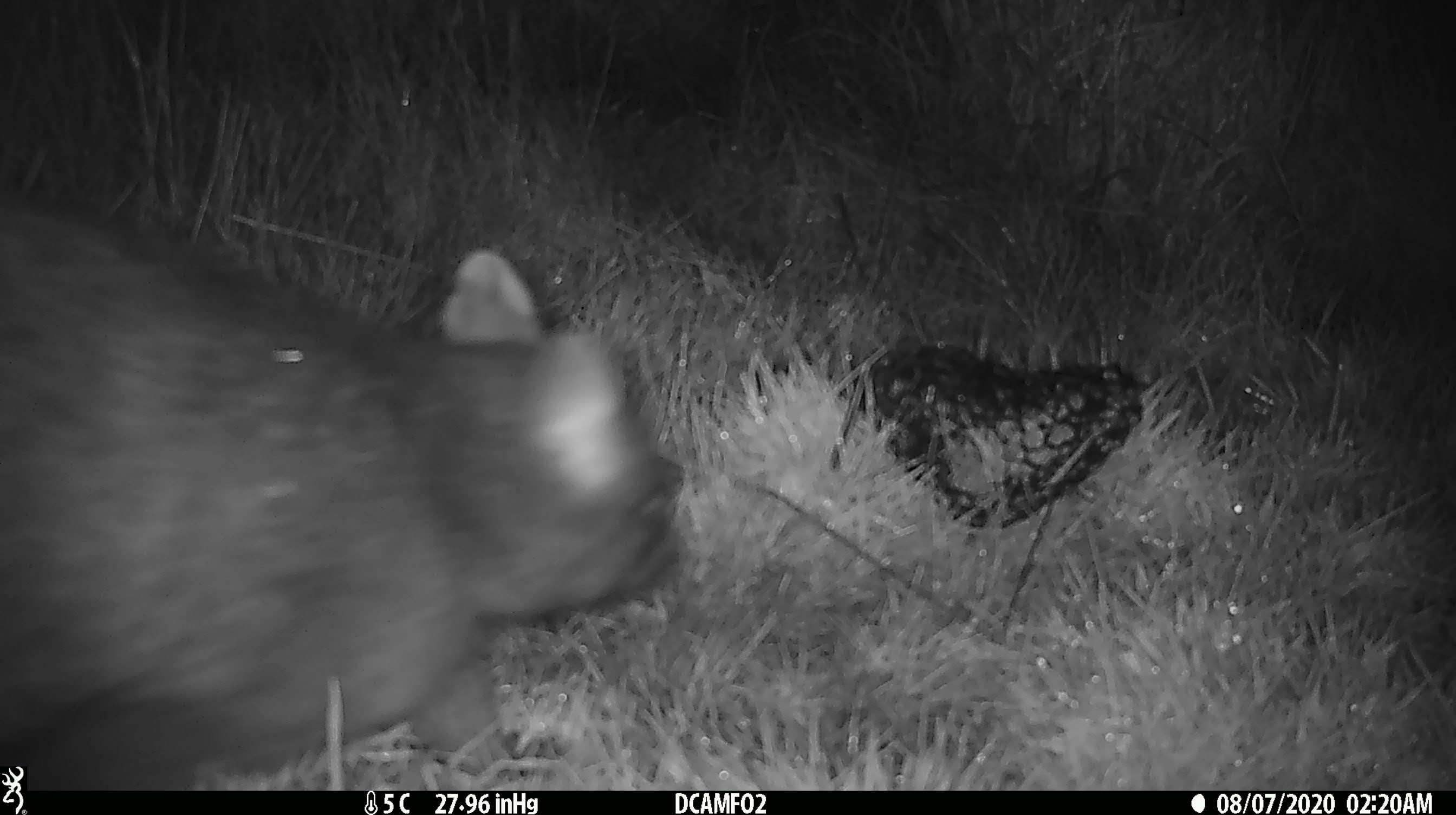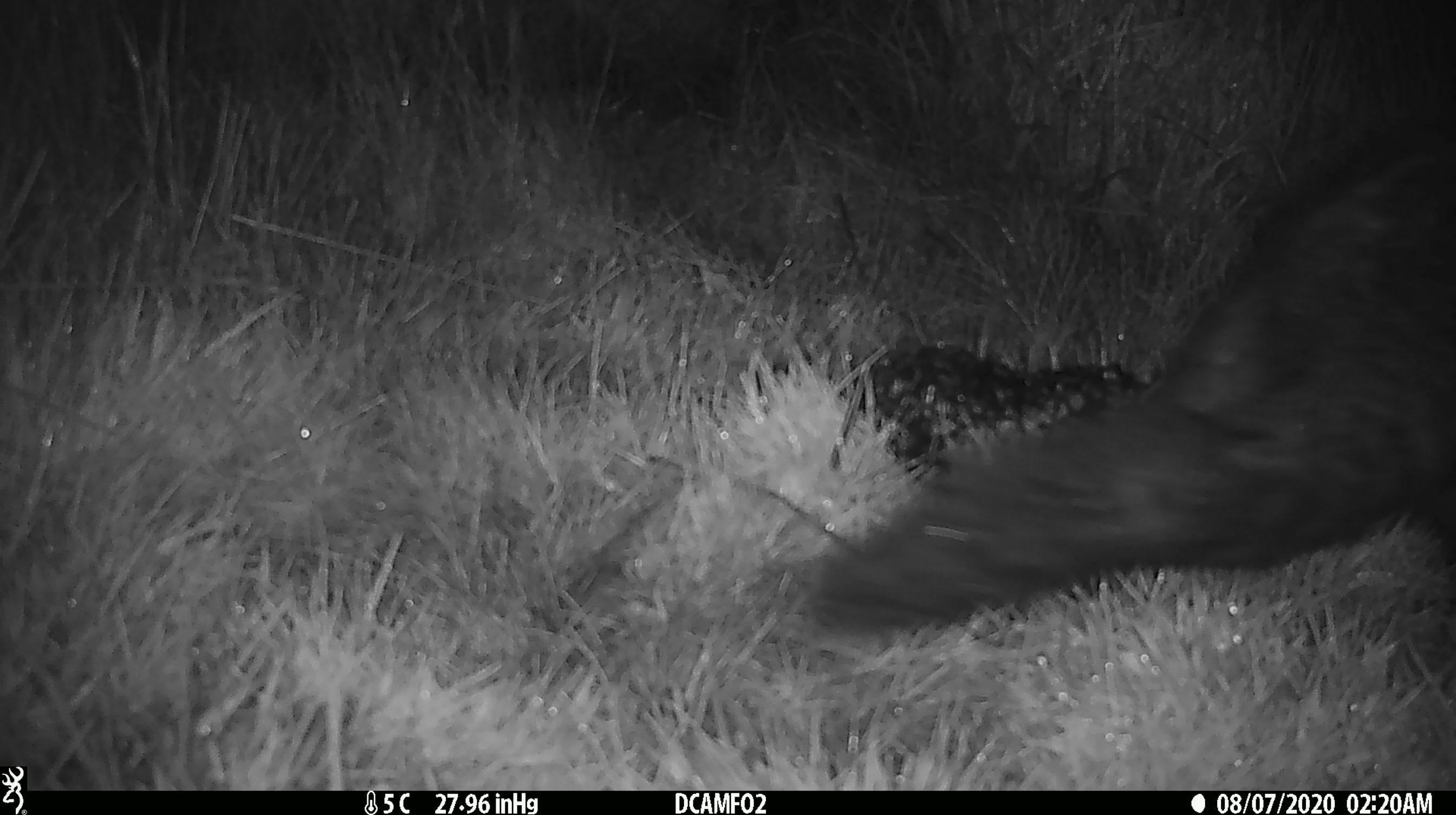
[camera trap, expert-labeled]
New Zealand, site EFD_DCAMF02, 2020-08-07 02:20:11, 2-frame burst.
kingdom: Animalia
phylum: Chordata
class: Mammalia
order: Diprotodontia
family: Phalangeridae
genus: Trichosurus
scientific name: Trichosurus vulpecula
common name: common brushtail possum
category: possum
Possum (common brushtail possum) (Trichosurus vulpecula).